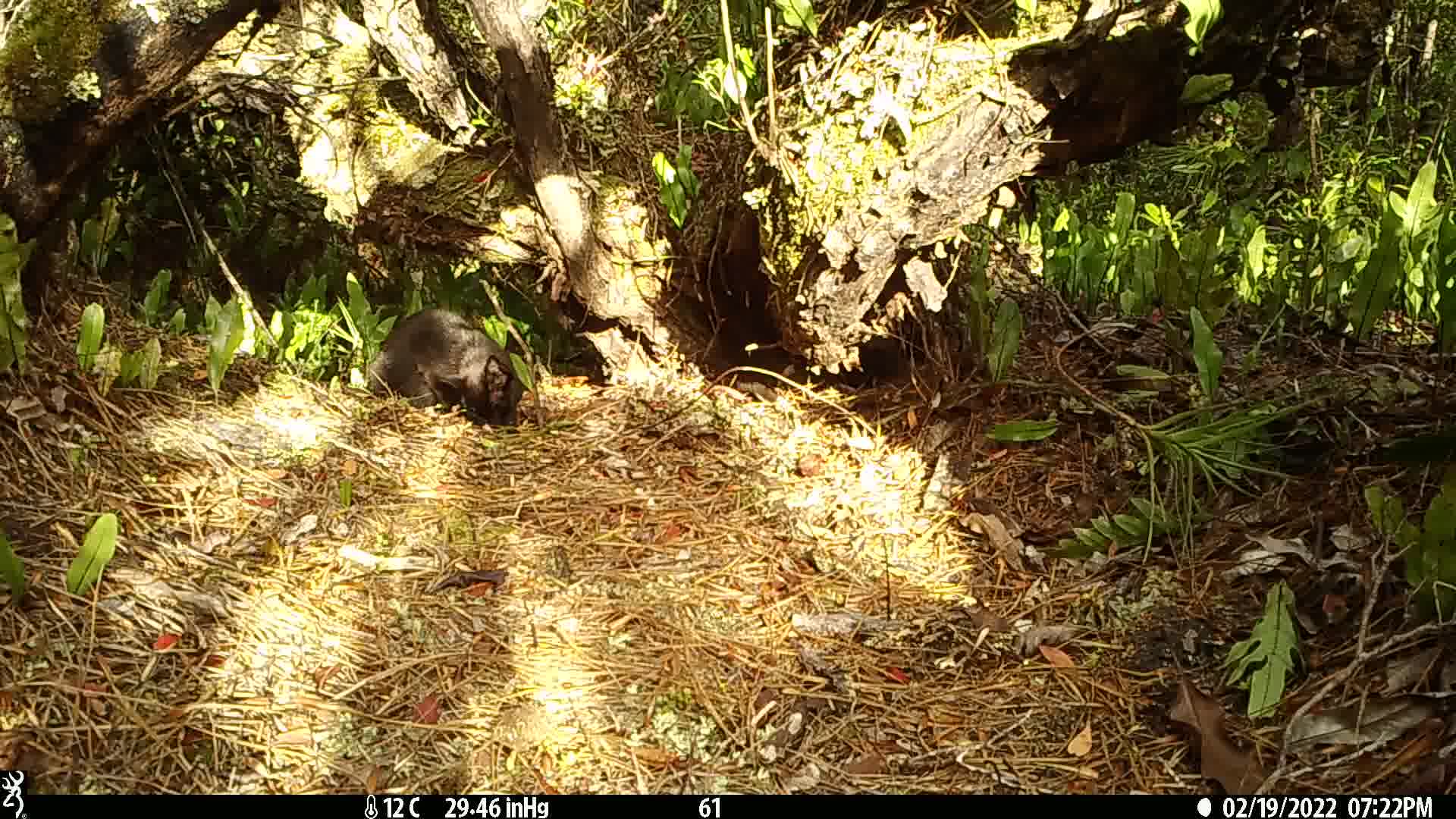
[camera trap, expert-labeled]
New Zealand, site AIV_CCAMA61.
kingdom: Animalia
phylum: Chordata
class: Mammalia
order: Carnivora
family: Felidae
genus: Felis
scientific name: Felis catus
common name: domestic cat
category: cat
Cat (domestic cat) (Felis catus).